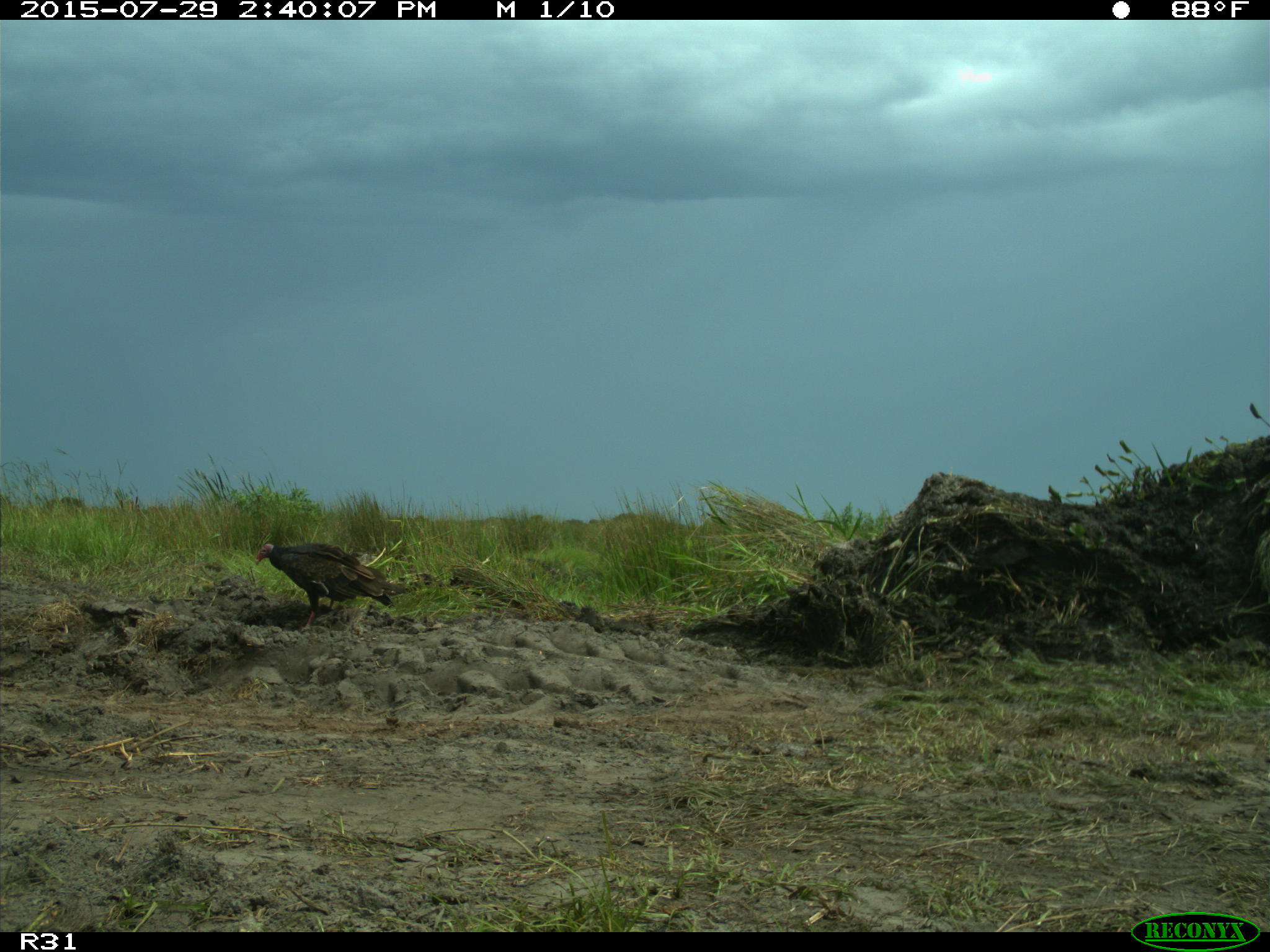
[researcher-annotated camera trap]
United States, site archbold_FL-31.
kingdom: Animalia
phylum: Chordata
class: Aves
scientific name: Aves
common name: birds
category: unidentified bird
Unidentified bird (birds) (Aves).